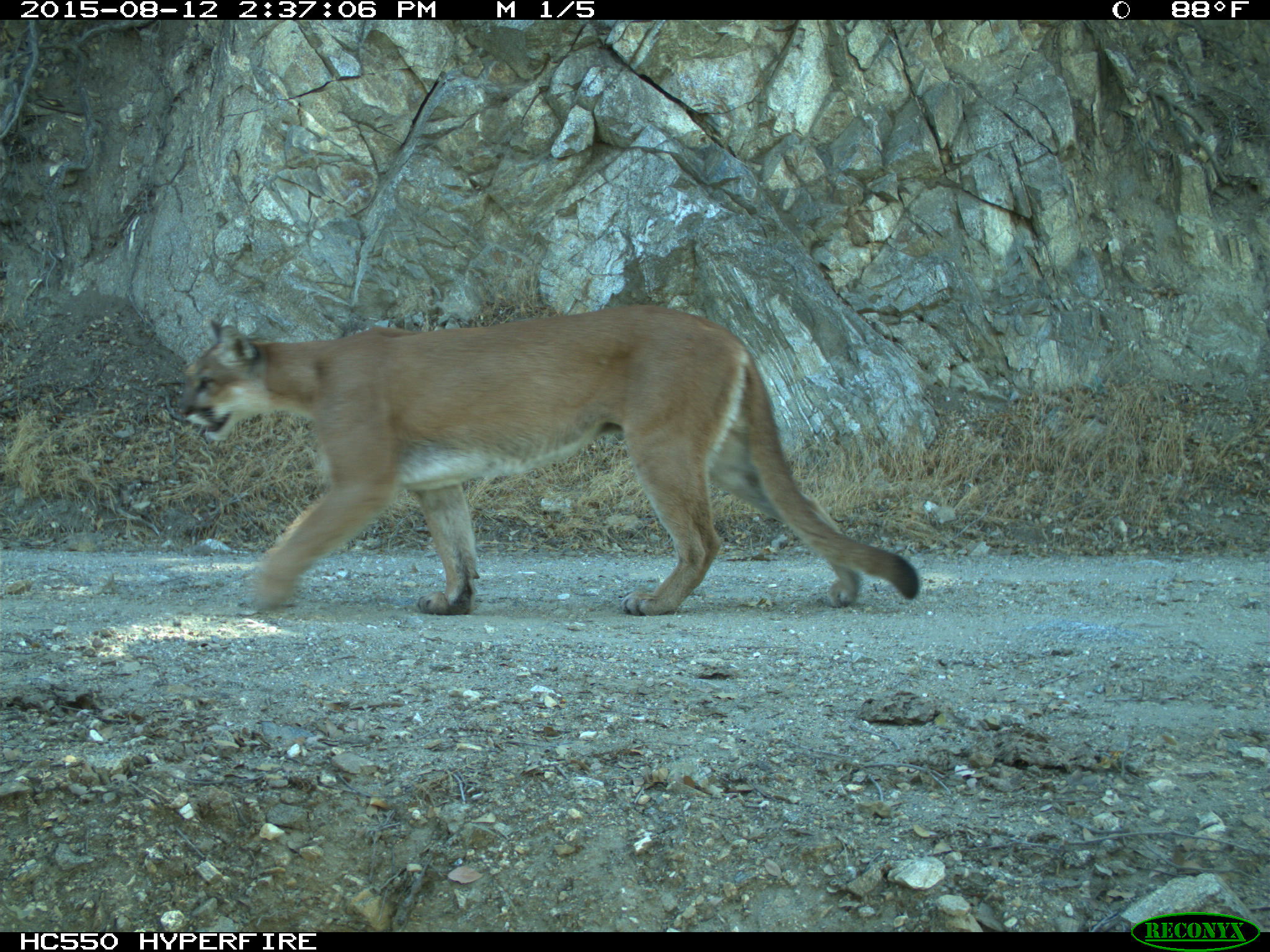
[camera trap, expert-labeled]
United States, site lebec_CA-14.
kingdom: Animalia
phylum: Chordata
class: Mammalia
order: Carnivora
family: Felidae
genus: Puma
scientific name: Puma concolor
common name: mountain lion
Puma concolor (mountain lion).